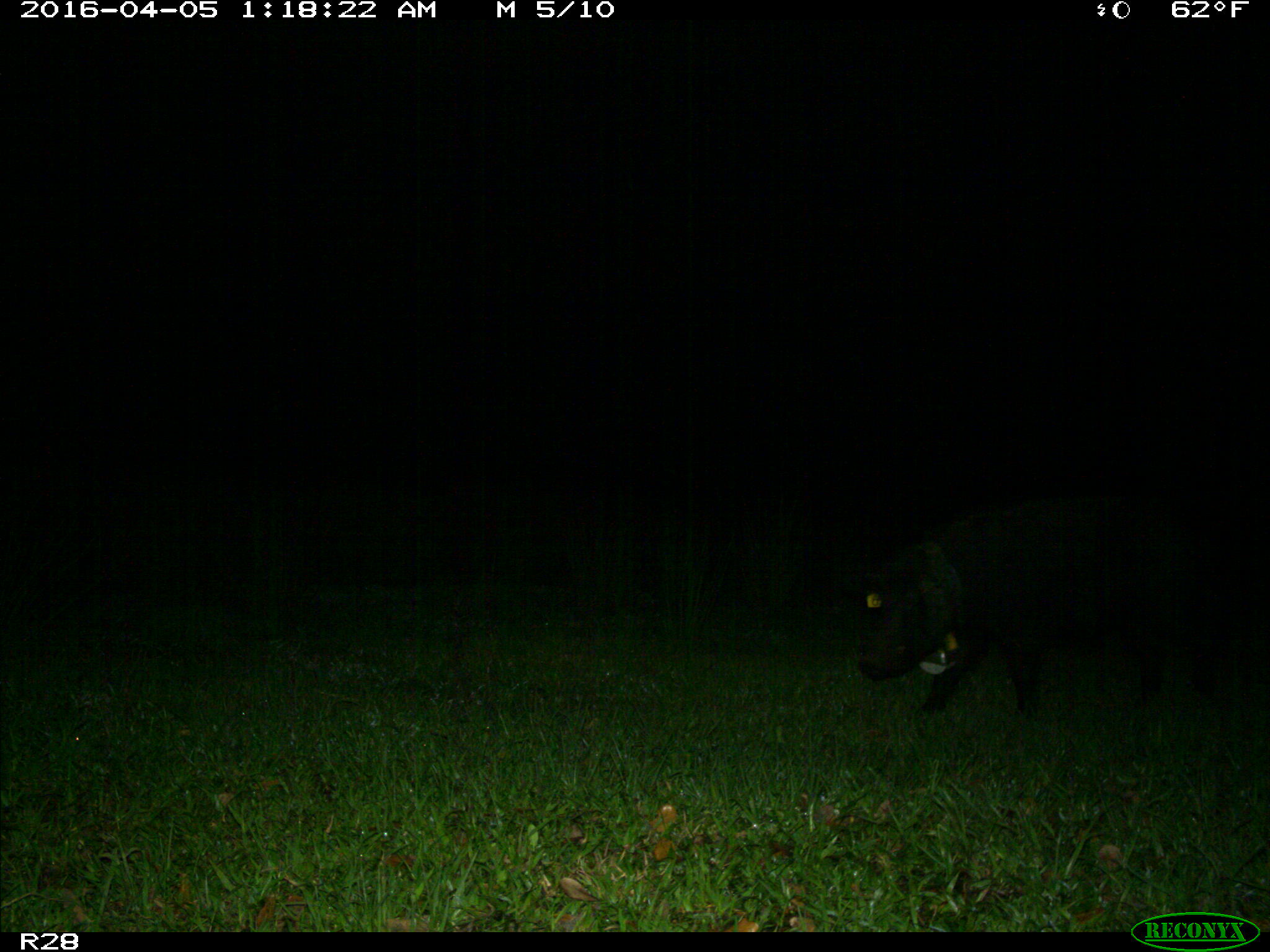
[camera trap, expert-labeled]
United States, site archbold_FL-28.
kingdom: Animalia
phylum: Chordata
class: Mammalia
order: Artiodactyla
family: Suidae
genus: Sus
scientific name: Sus scrofa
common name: wild boar